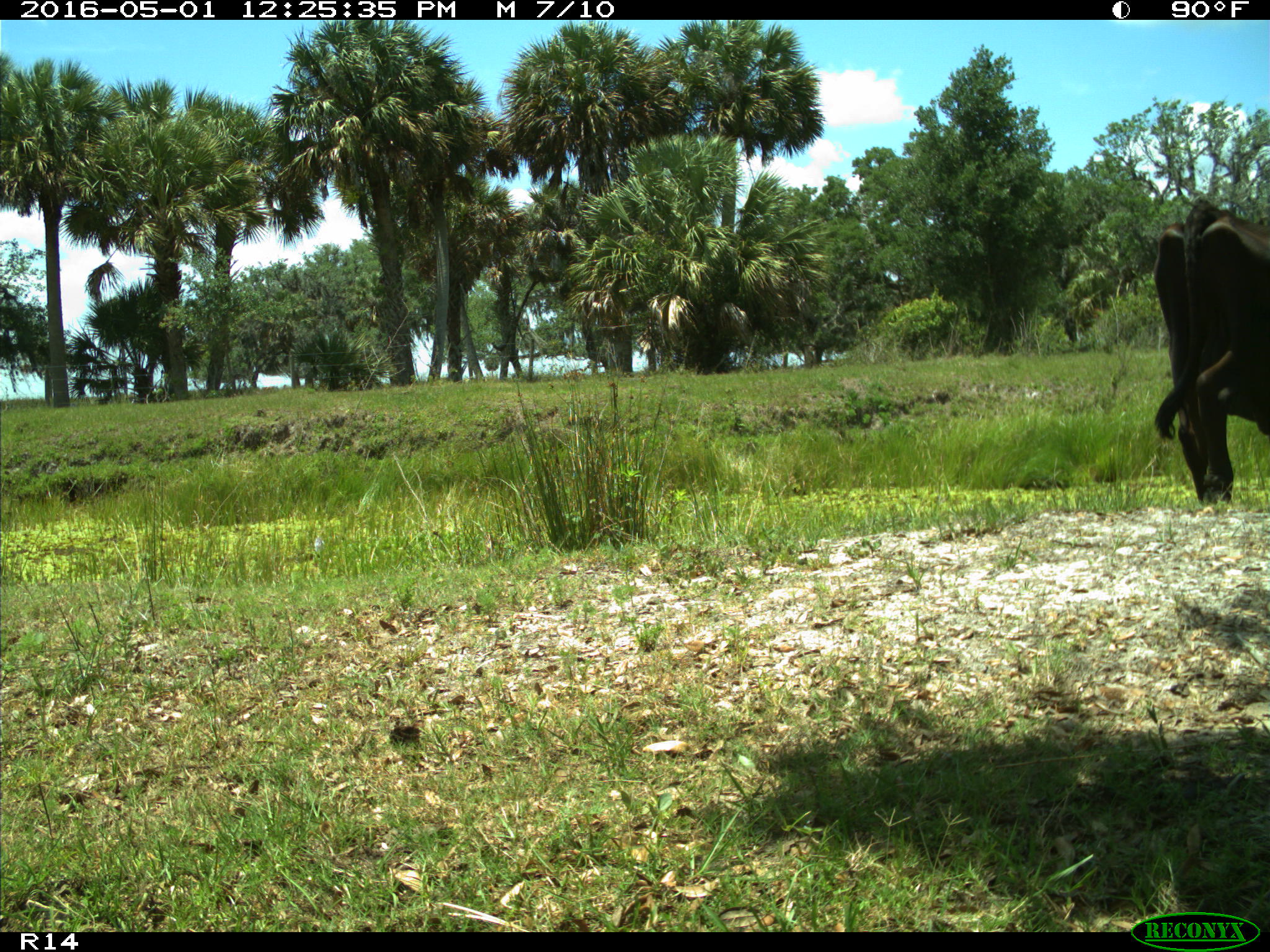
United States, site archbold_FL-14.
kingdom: Animalia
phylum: Chordata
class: Mammalia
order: Artiodactyla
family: Bovidae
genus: Bos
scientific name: Bos taurus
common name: domestic cow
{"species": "Bos taurus (domestic cow)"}